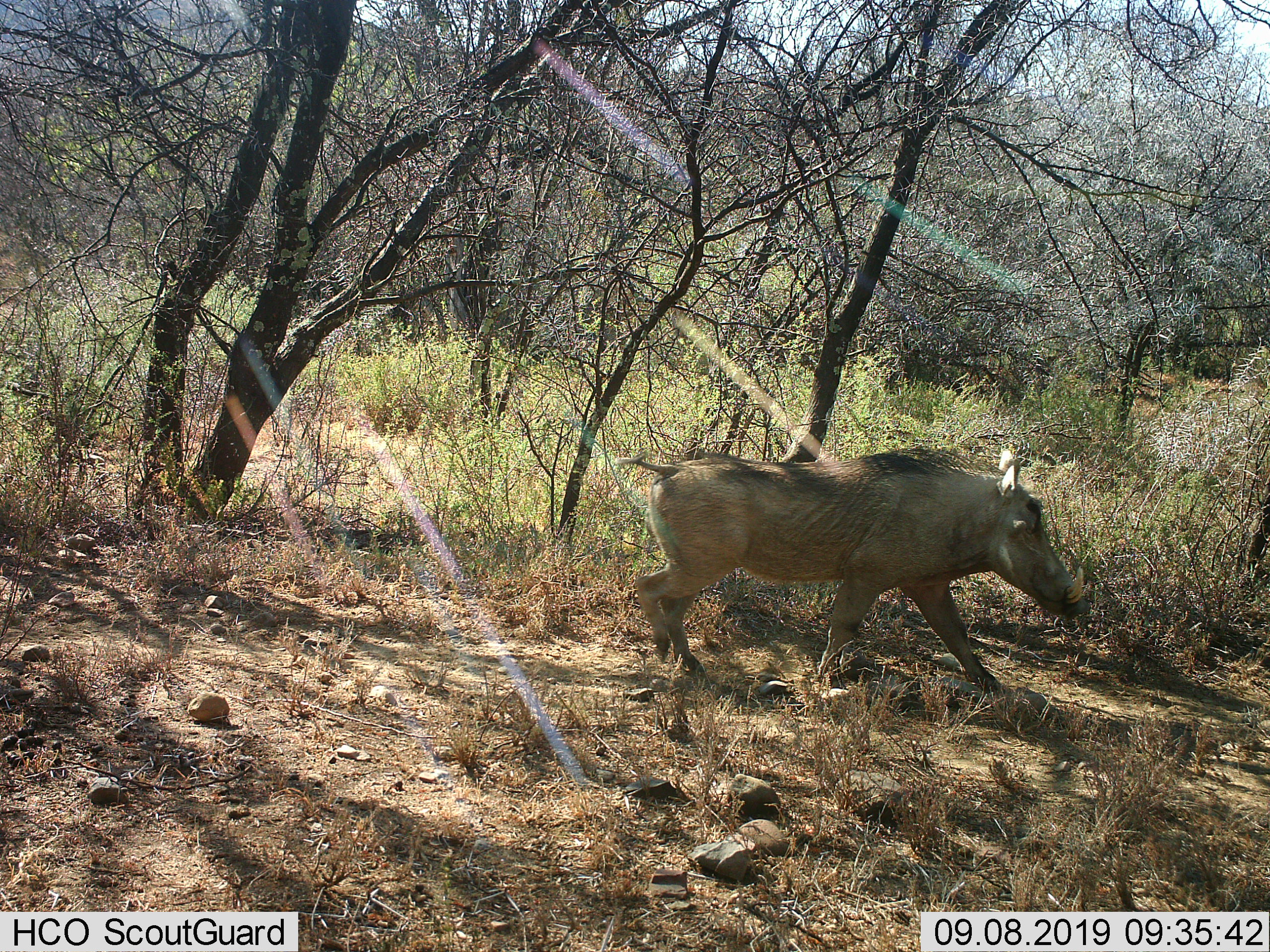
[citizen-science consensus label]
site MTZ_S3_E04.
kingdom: Animalia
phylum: Chordata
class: Mammalia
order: Artiodactyla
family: Suidae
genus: Phacochoerus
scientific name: Phacochoerus africanus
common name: warthog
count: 1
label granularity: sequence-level